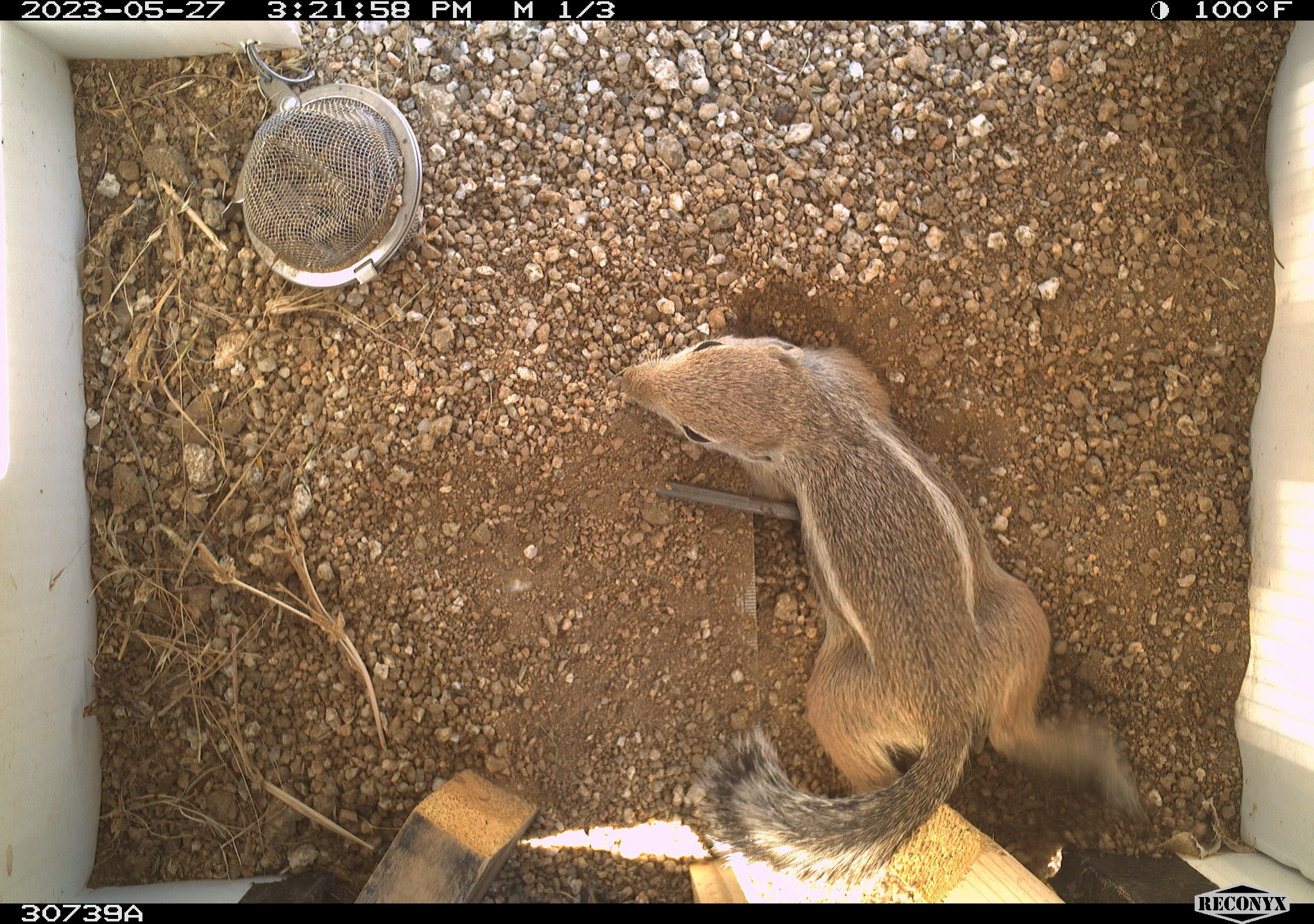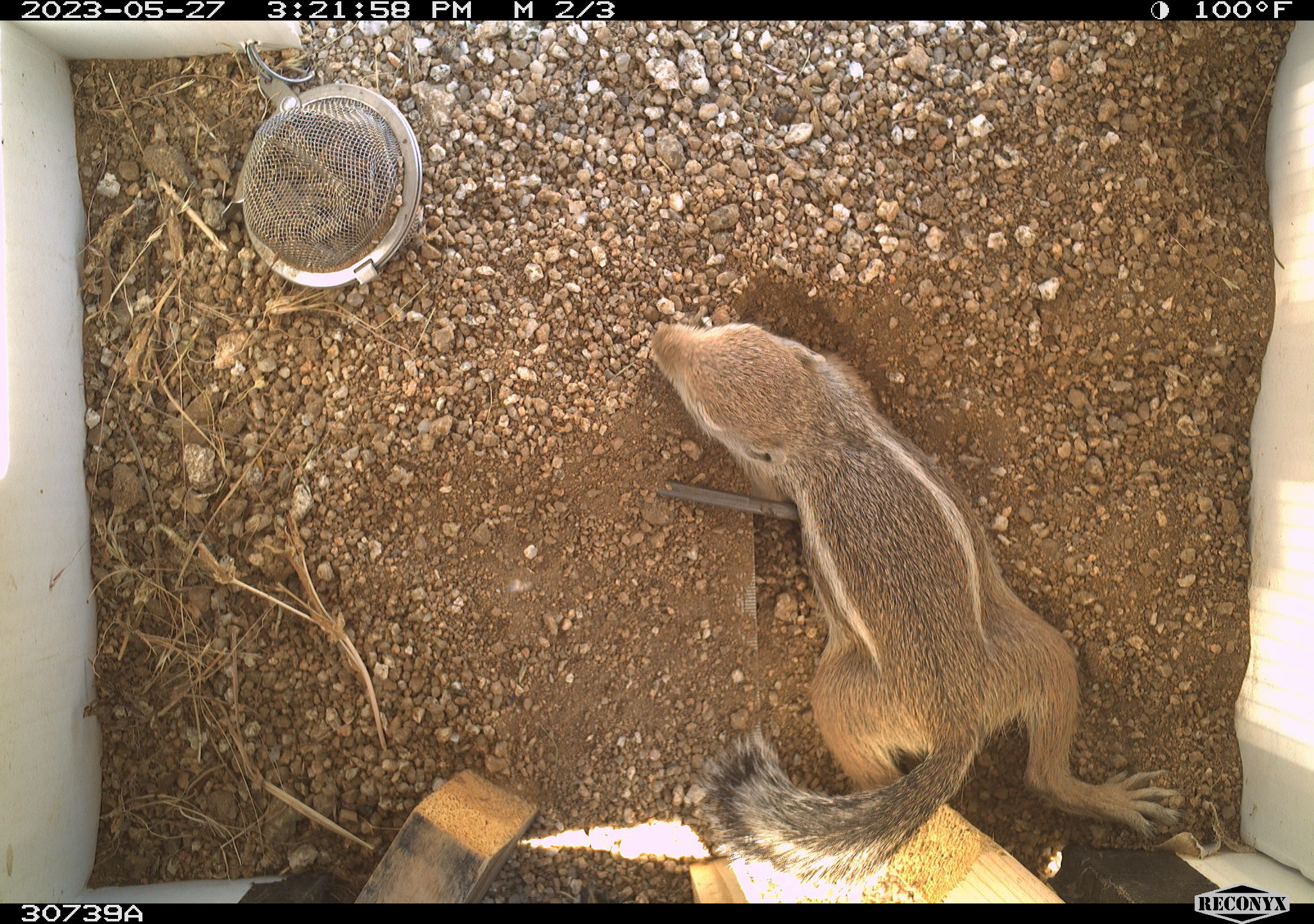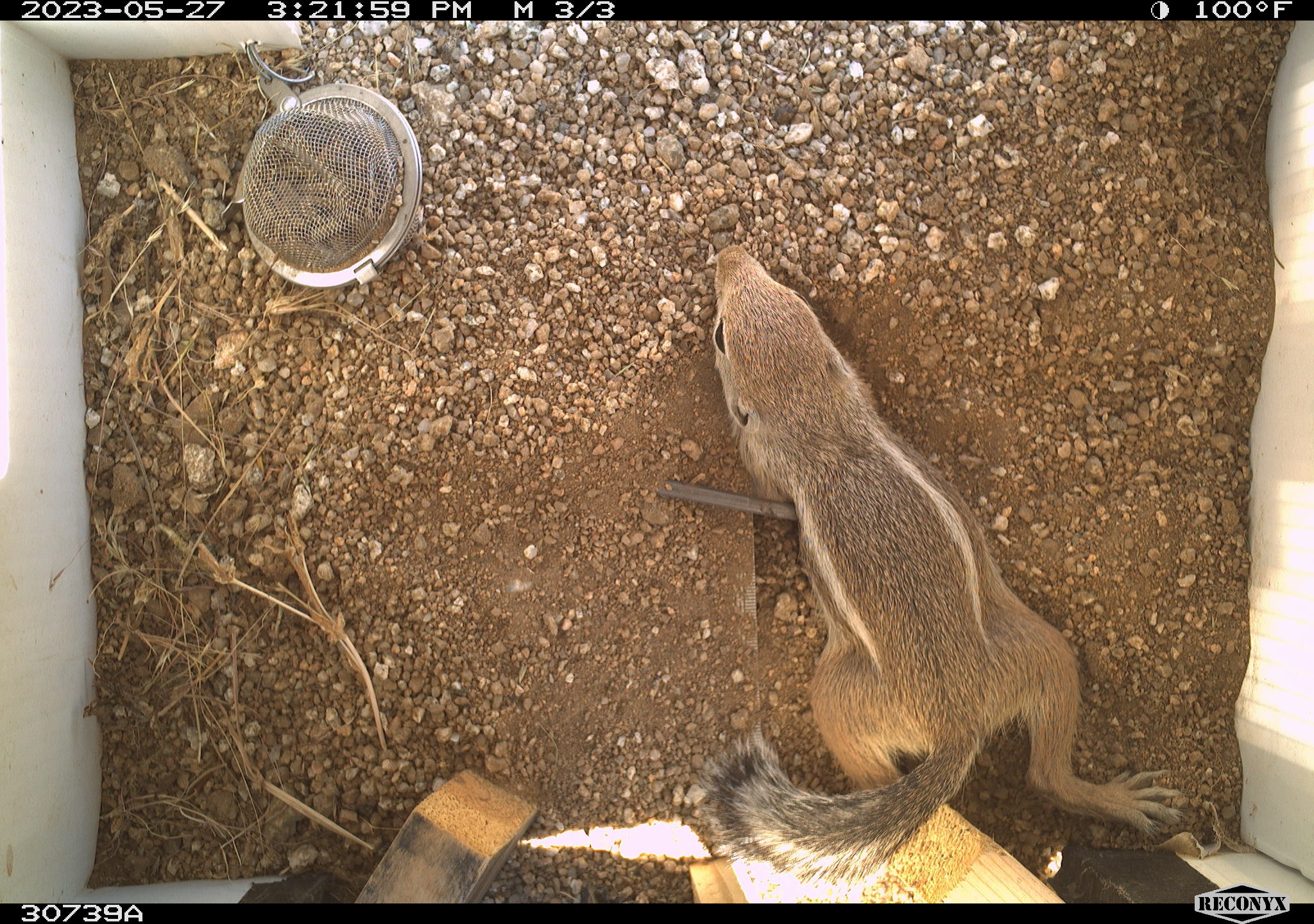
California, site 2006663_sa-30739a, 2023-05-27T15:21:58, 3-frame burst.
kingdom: Animalia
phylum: Chordata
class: Mammalia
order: Rodentia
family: Sciuridae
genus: Ammospermophilus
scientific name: Ammospermophilus leucurus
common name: white-tailed antelope squirrel